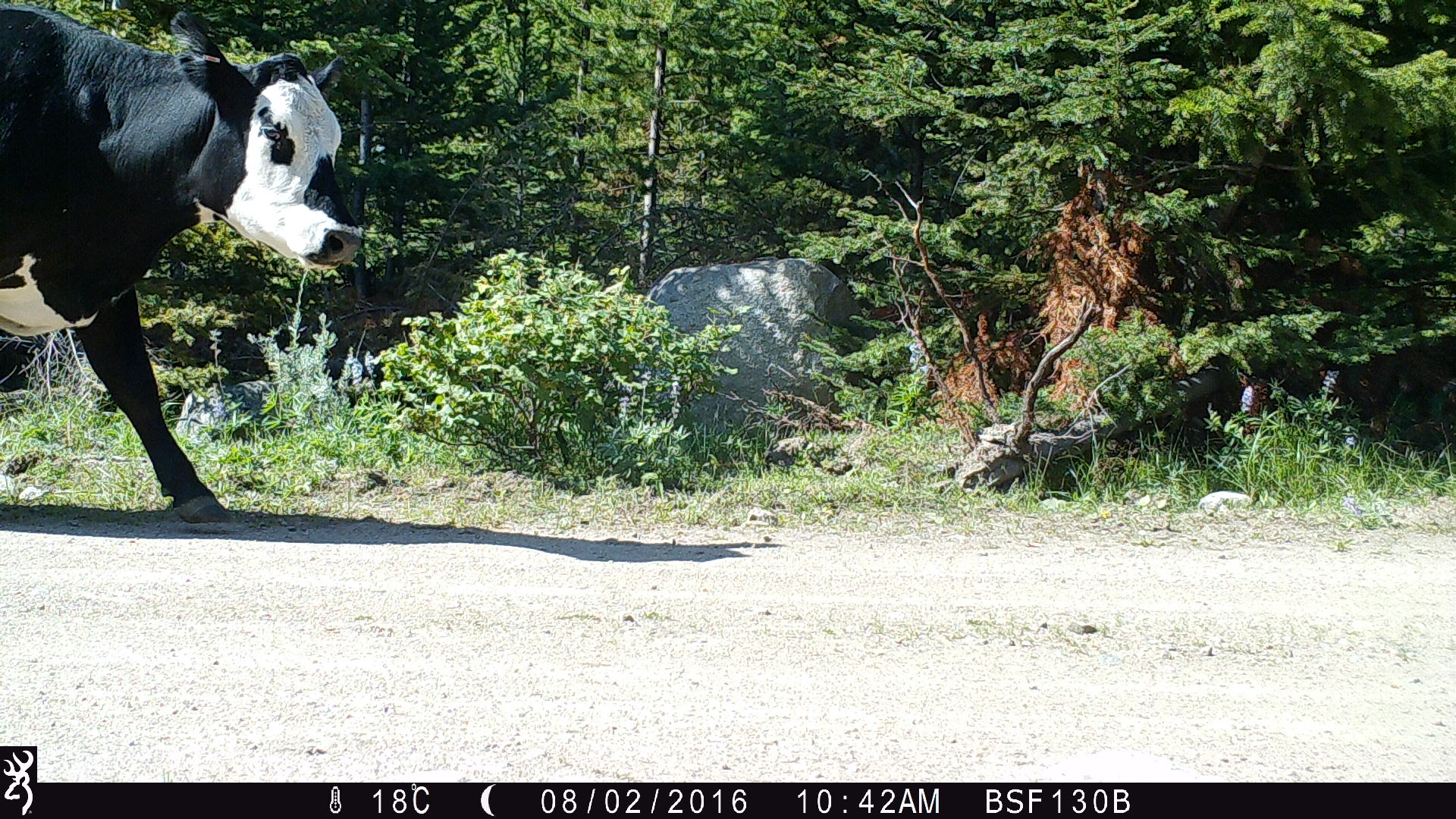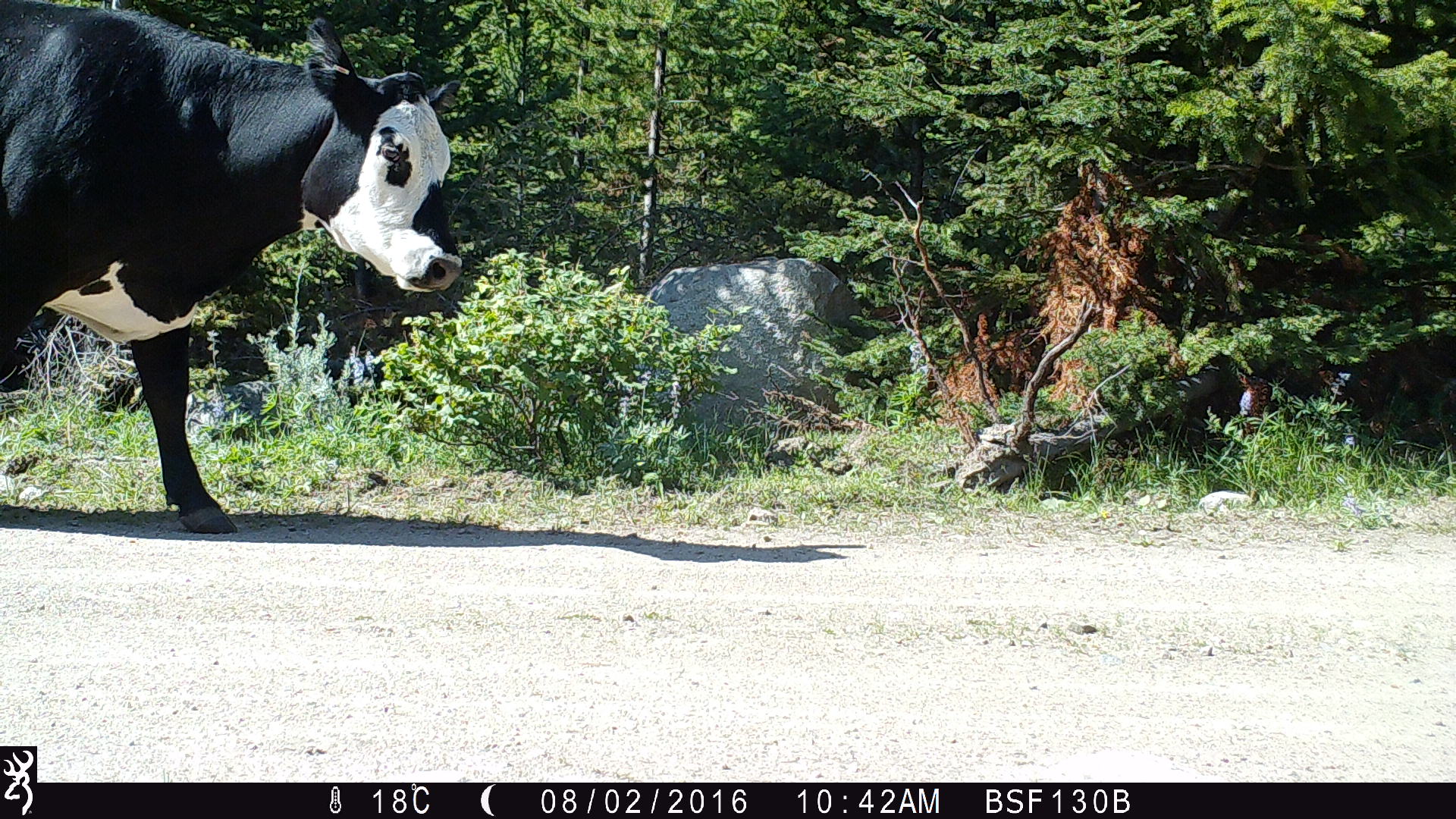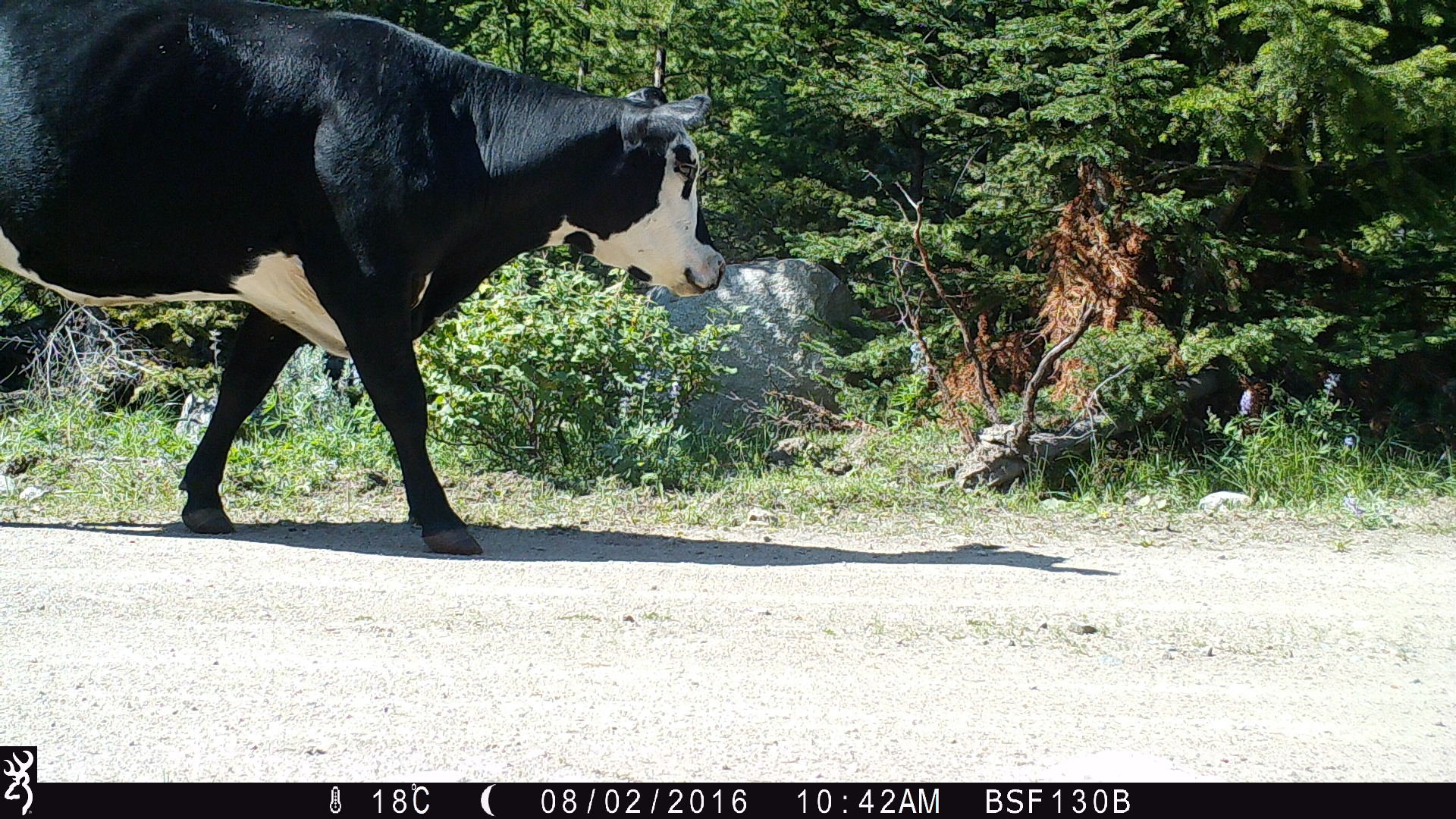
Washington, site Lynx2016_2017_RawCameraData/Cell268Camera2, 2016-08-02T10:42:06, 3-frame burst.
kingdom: Animalia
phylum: Chordata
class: Mammalia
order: Artiodactyla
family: Bovidae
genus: Bos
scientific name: Bos taurus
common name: domestic cattle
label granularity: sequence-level